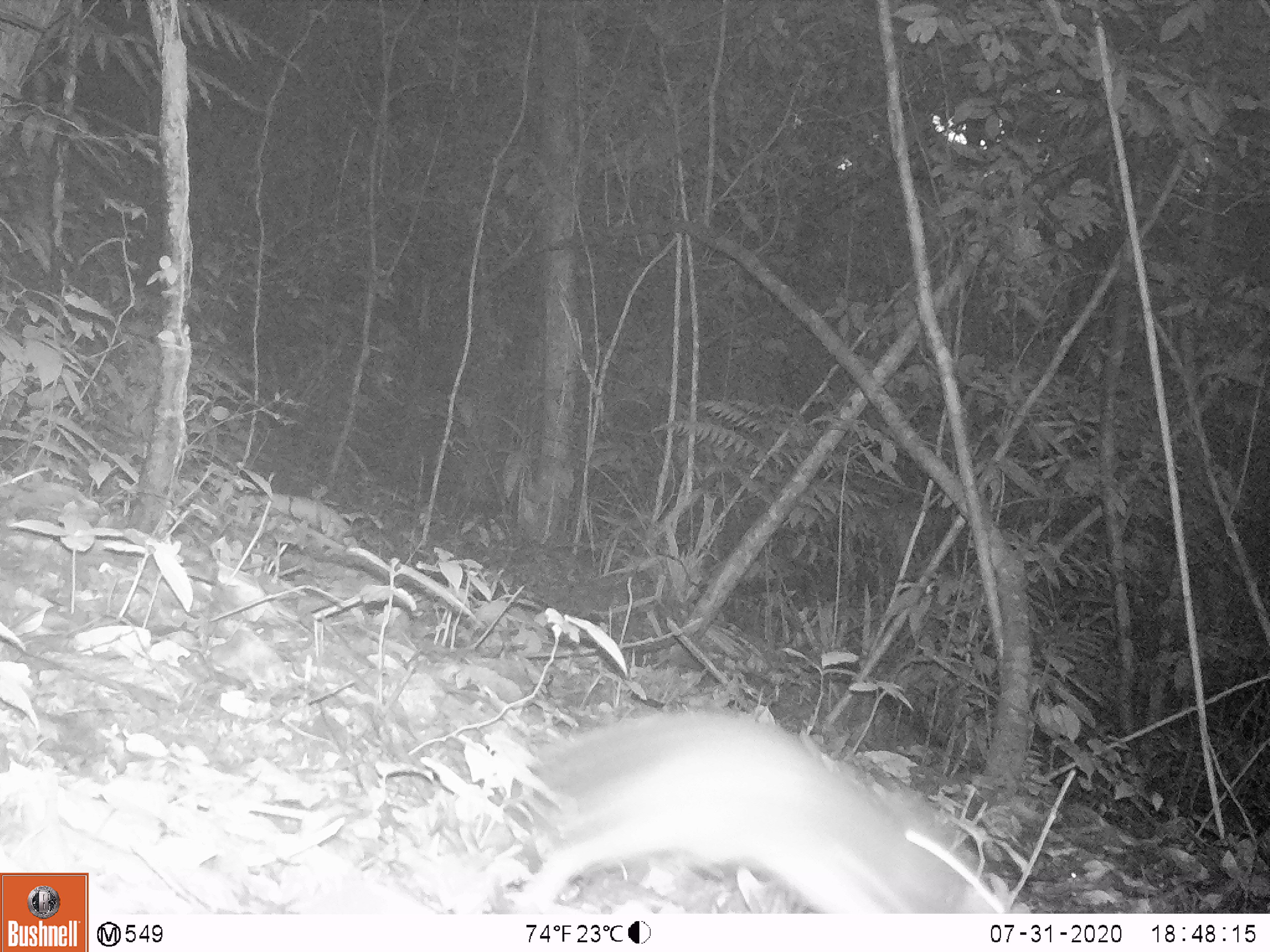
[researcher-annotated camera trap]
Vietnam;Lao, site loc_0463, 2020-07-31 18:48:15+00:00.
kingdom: Animalia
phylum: Chordata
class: Mammalia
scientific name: Mammalia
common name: mammal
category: unidentified small mammal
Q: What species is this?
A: Unidentified small mammal (mammal) (Mammalia).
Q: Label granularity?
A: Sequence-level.